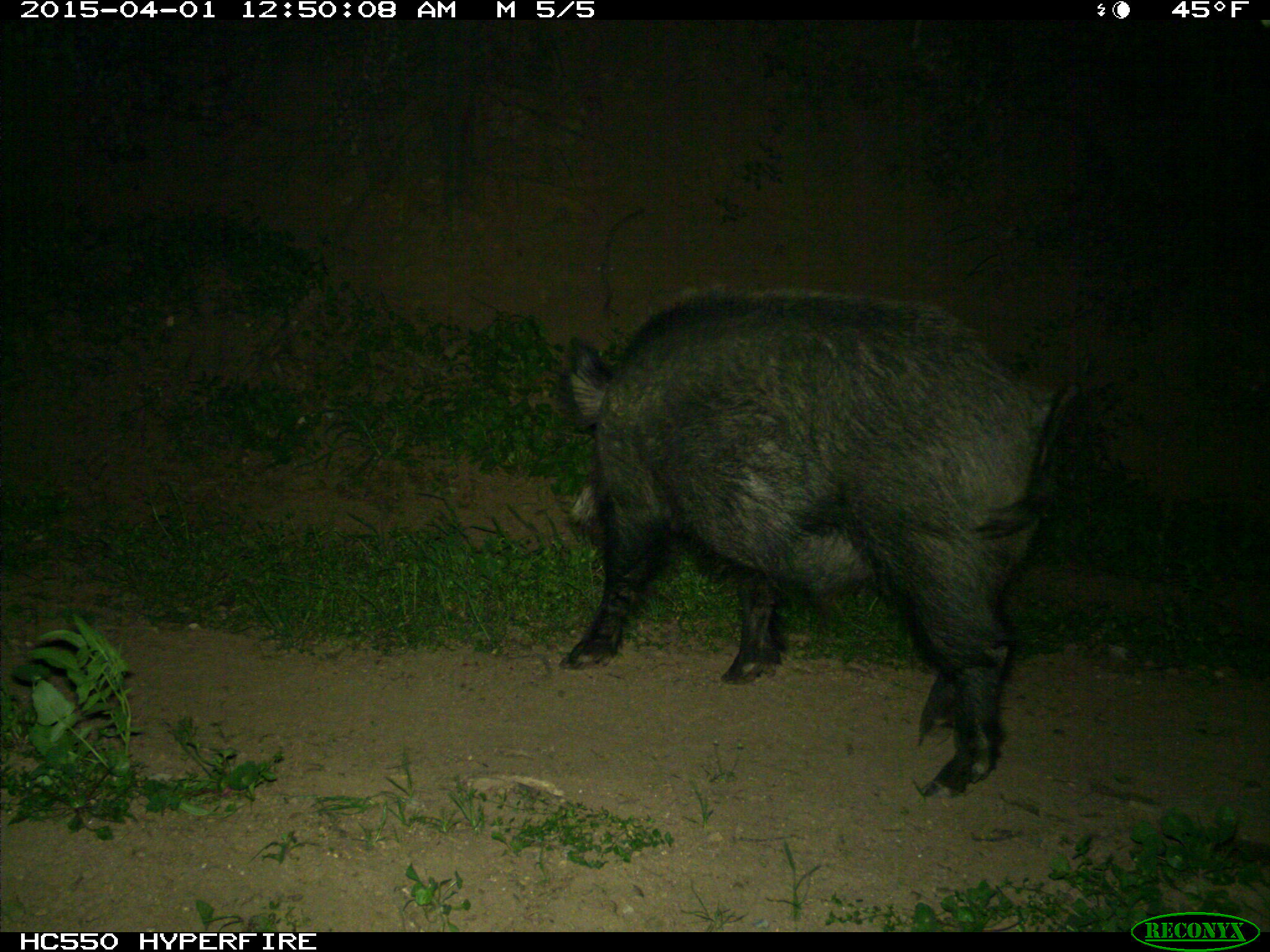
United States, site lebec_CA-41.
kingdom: Animalia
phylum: Chordata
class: Mammalia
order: Artiodactyla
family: Suidae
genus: Sus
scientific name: Sus scrofa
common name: wild boar